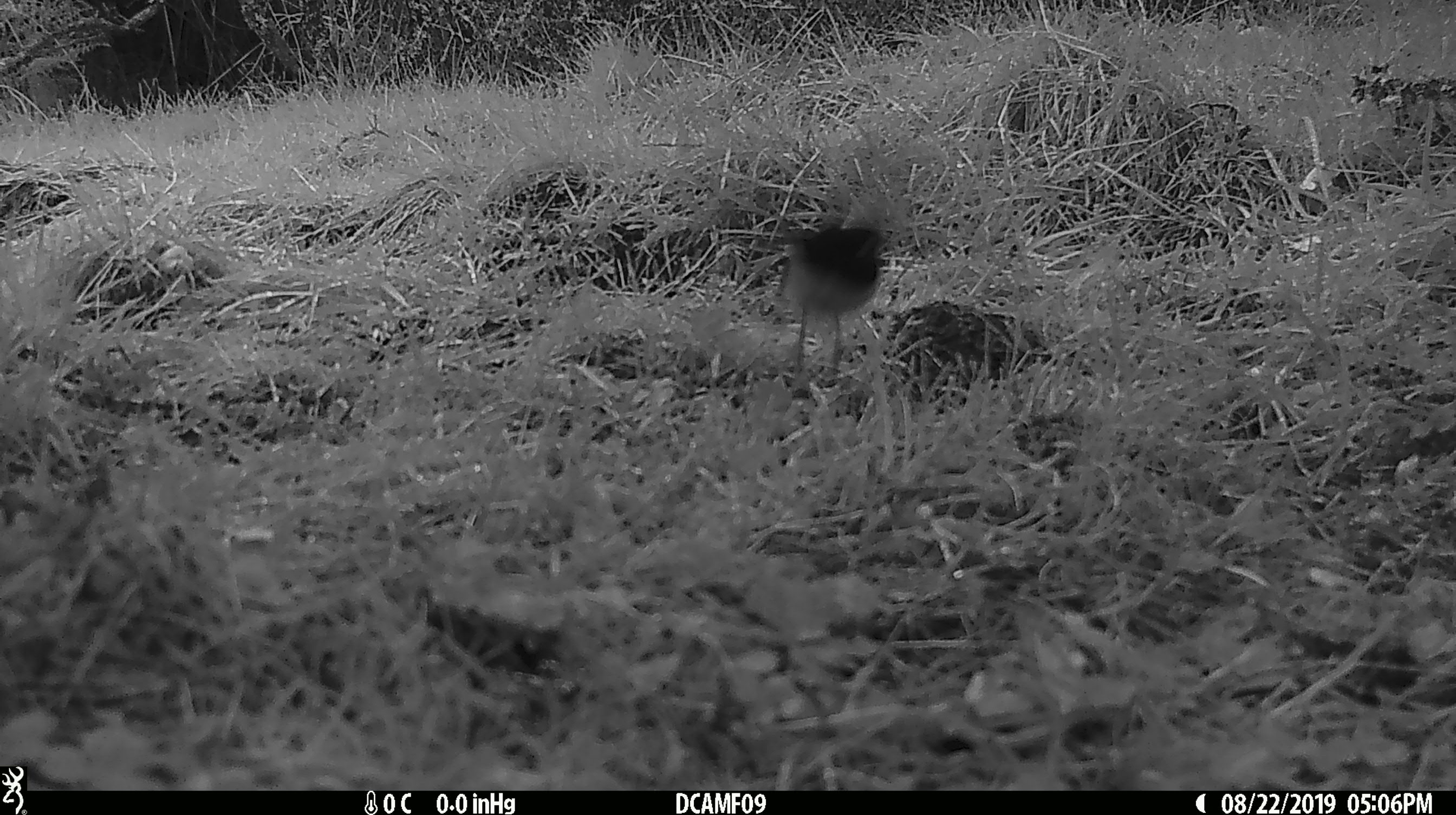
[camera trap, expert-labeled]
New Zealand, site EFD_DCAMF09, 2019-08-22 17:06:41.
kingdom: Animalia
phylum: Chordata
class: Aves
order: Passeriformes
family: Petroicidae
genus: Petroica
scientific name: Petroica macrocephala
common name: tomtit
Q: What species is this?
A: Tomtit (Petroica macrocephala).